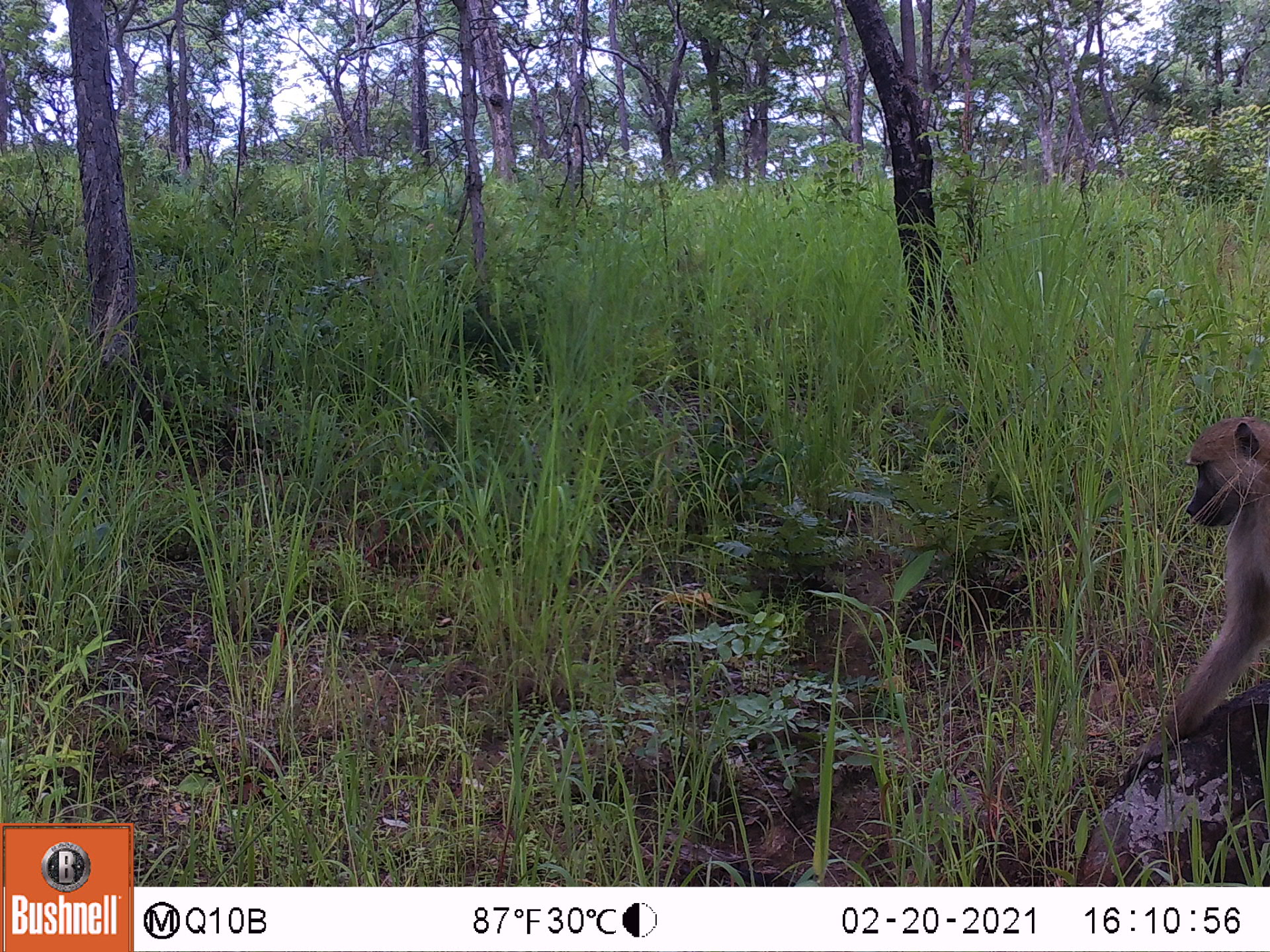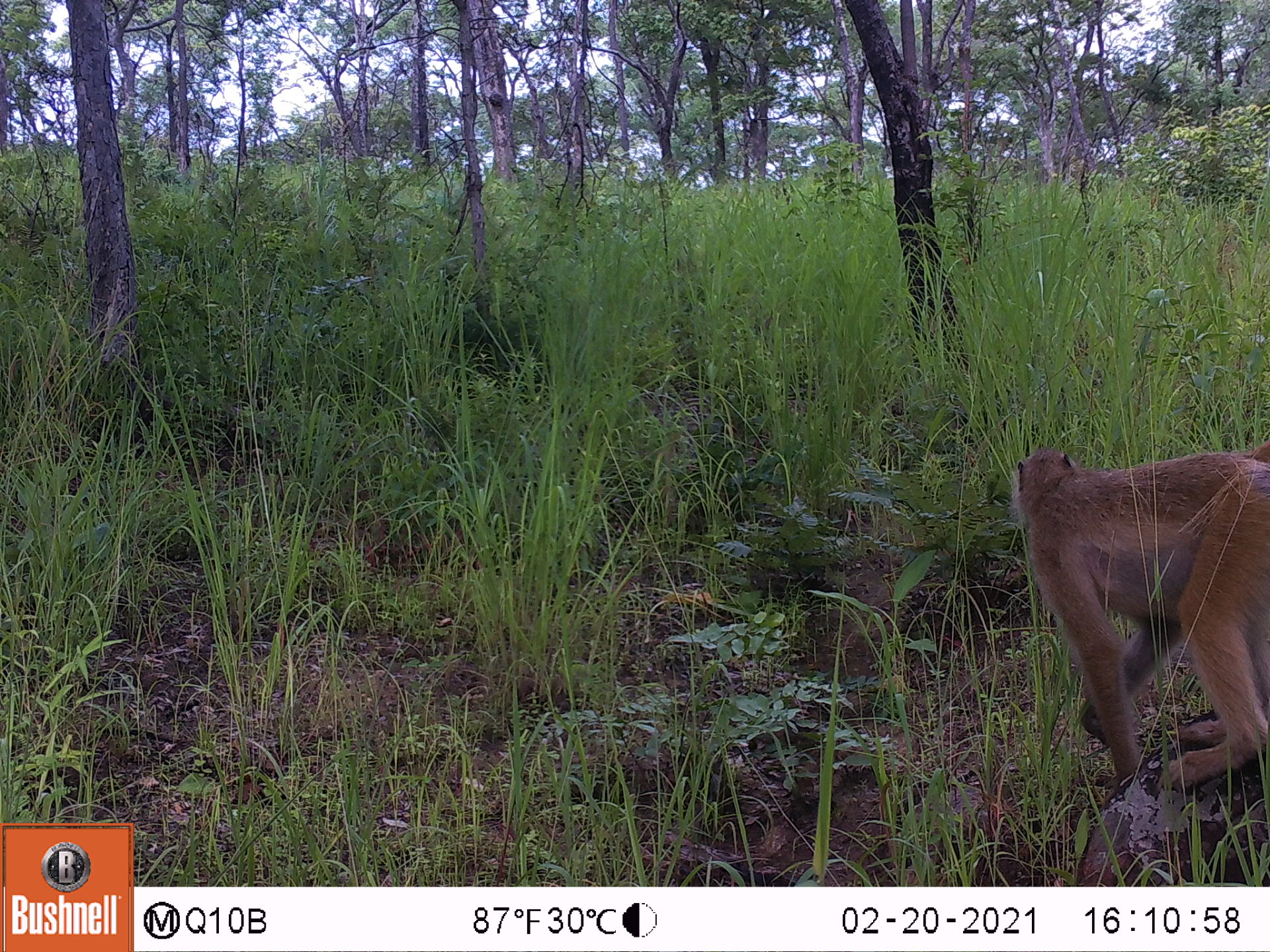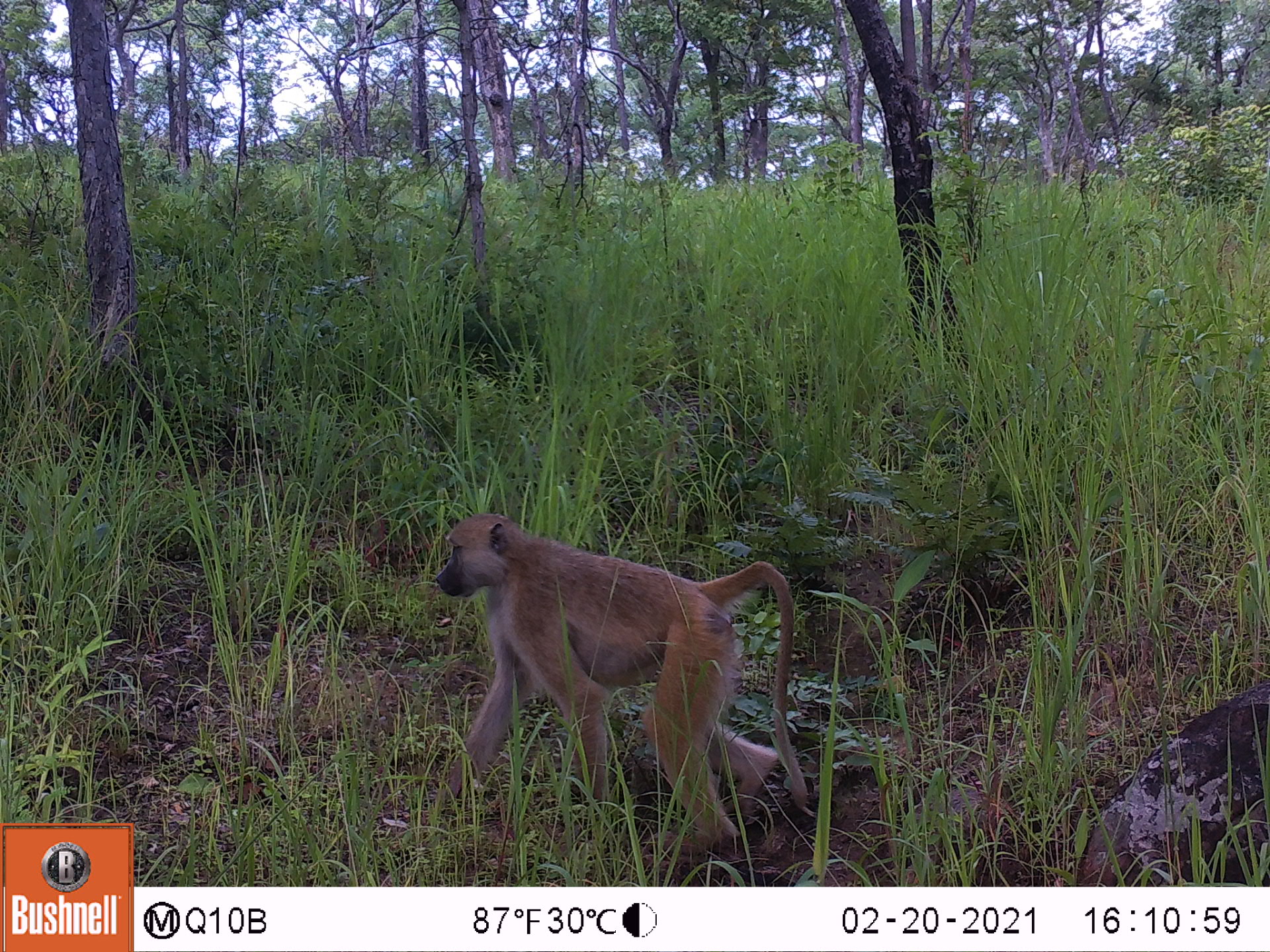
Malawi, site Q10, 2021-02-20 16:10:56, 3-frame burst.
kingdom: Animalia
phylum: Chordata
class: Mammalia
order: Primates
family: Cercopithecidae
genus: Papio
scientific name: Papio cynocephalus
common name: yellow baboon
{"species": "yellow baboon (Papio cynocephalus)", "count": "1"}